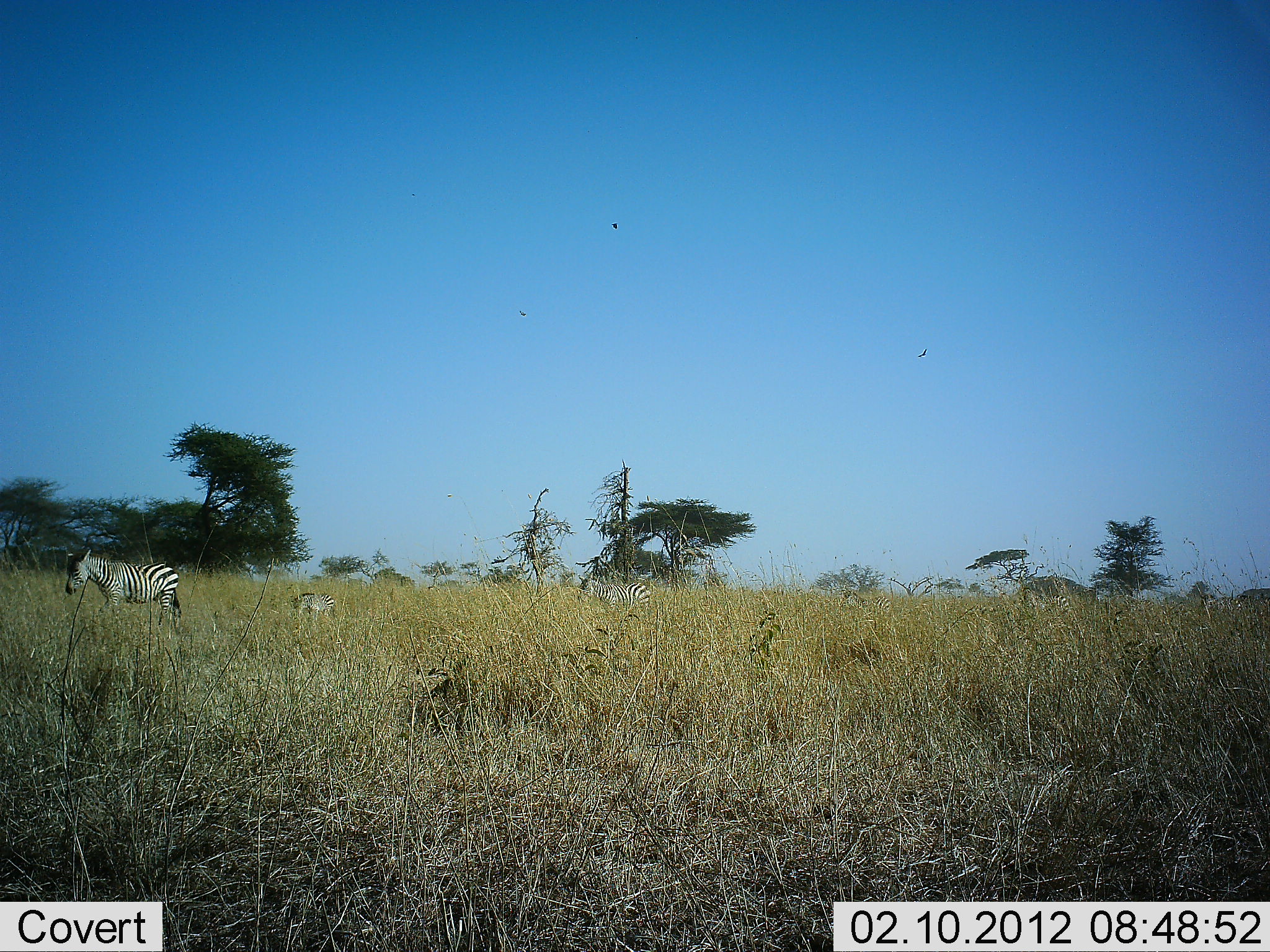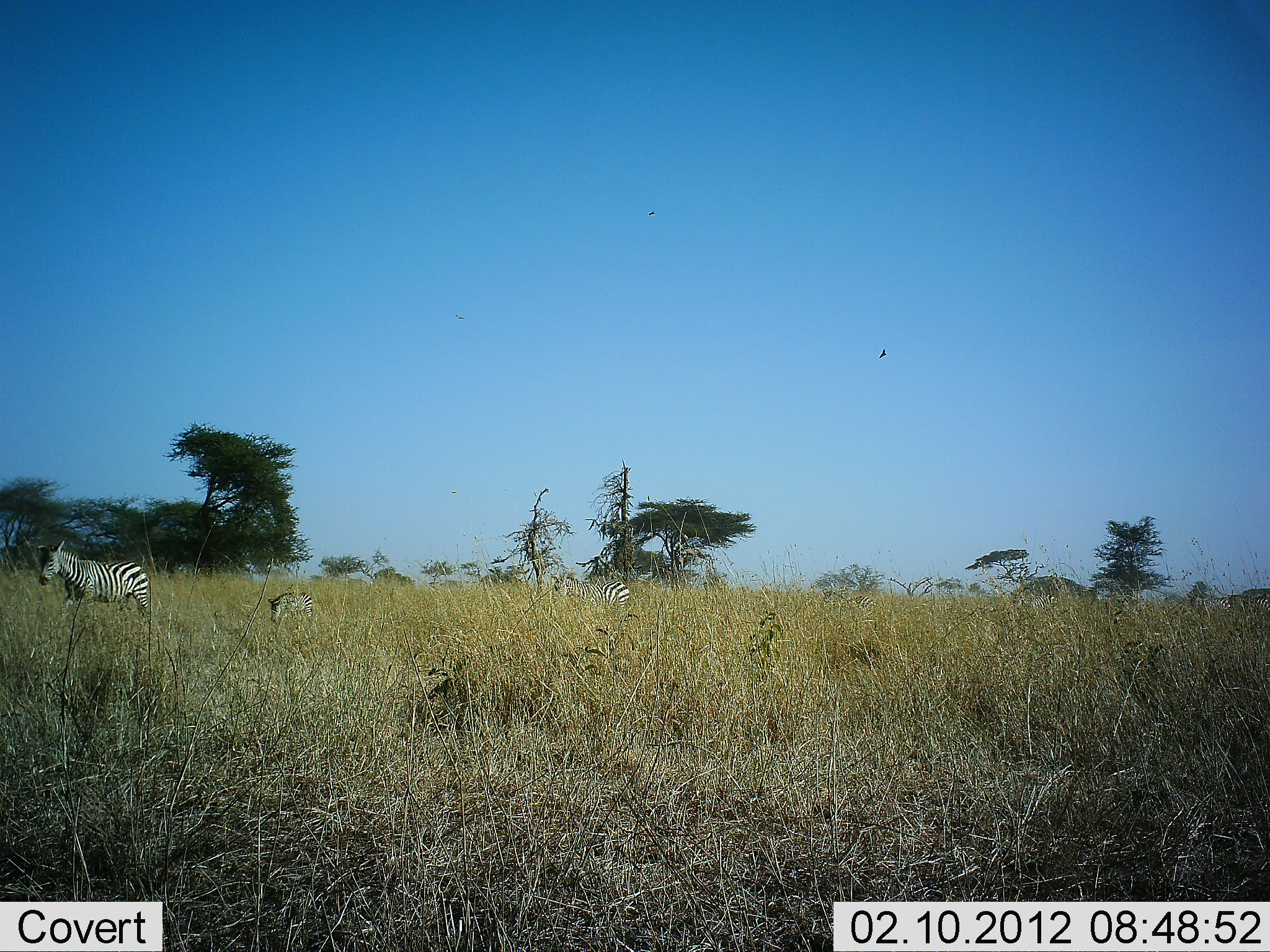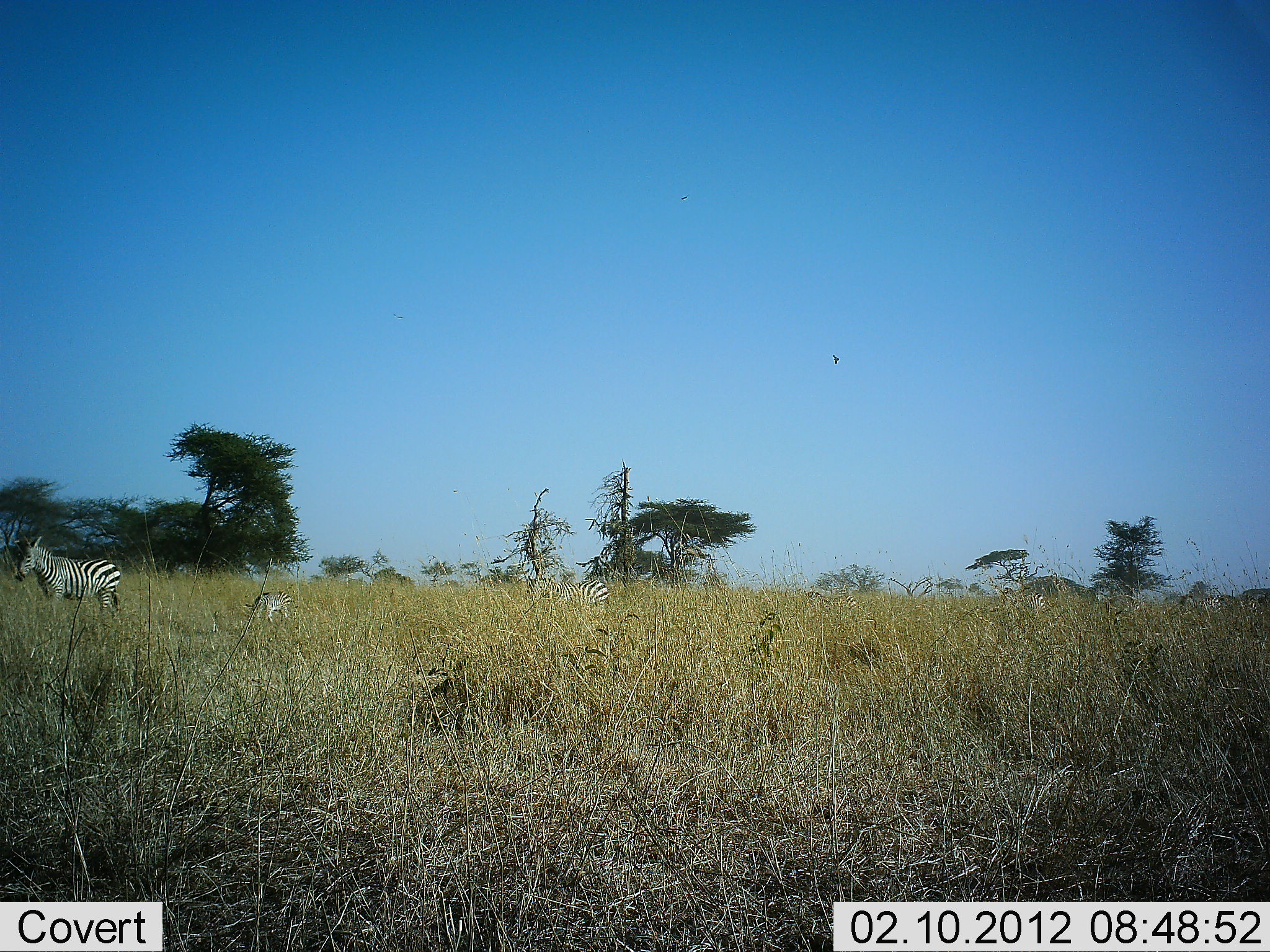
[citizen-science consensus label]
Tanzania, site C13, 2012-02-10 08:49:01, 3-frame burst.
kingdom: Animalia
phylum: Chordata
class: Mammalia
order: Perissodactyla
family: Equidae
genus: Equus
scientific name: Equus quagga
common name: plains zebra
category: zebra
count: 8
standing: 0%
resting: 0%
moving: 100%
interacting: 0%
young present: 71%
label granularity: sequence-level